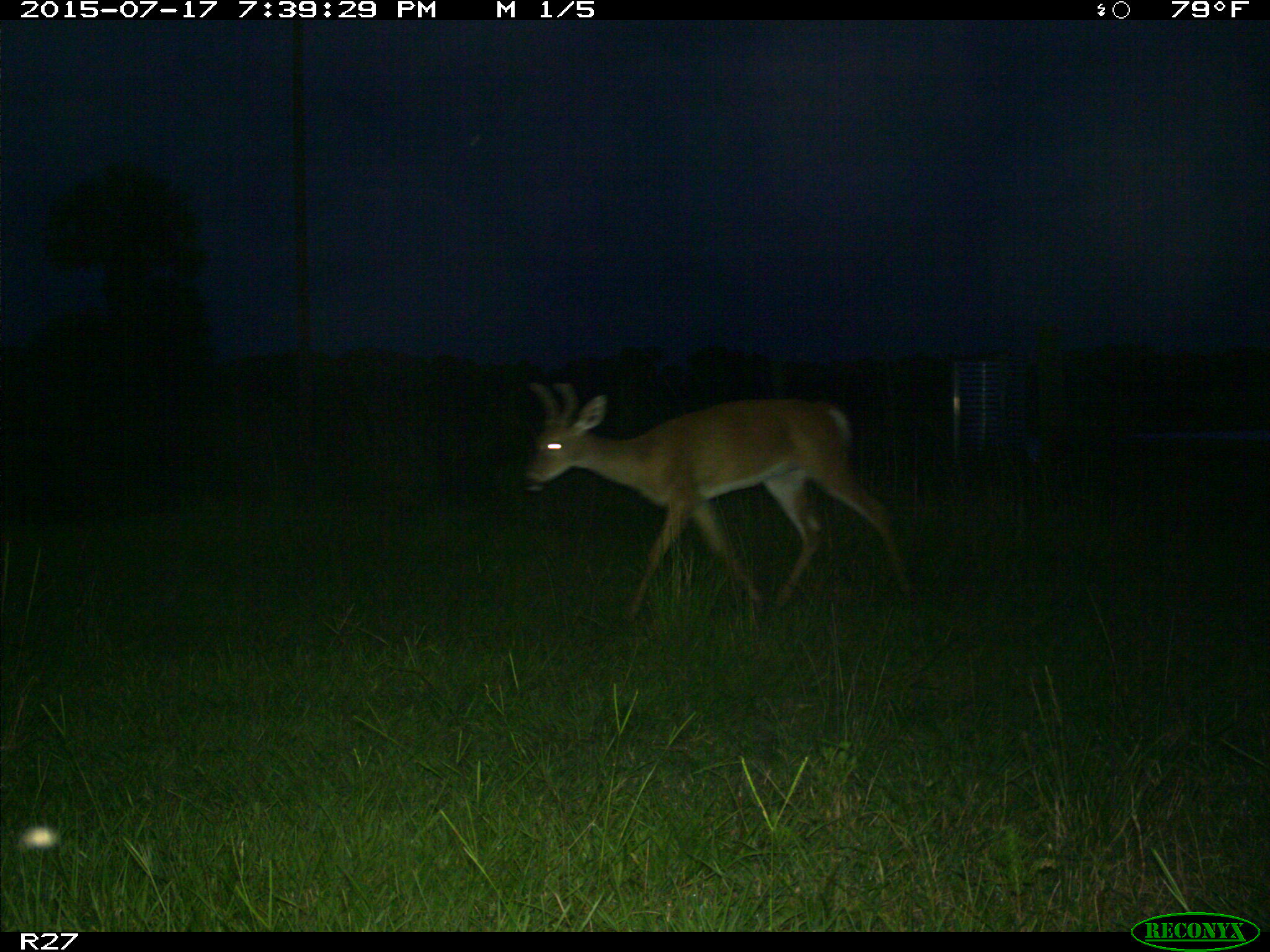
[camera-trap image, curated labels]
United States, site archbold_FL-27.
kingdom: Animalia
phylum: Chordata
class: Mammalia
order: Artiodactyla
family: Cervidae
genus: Odocoileus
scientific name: Odocoileus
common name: deer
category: unidentified deer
Unidentified deer (deer) (Odocoileus).